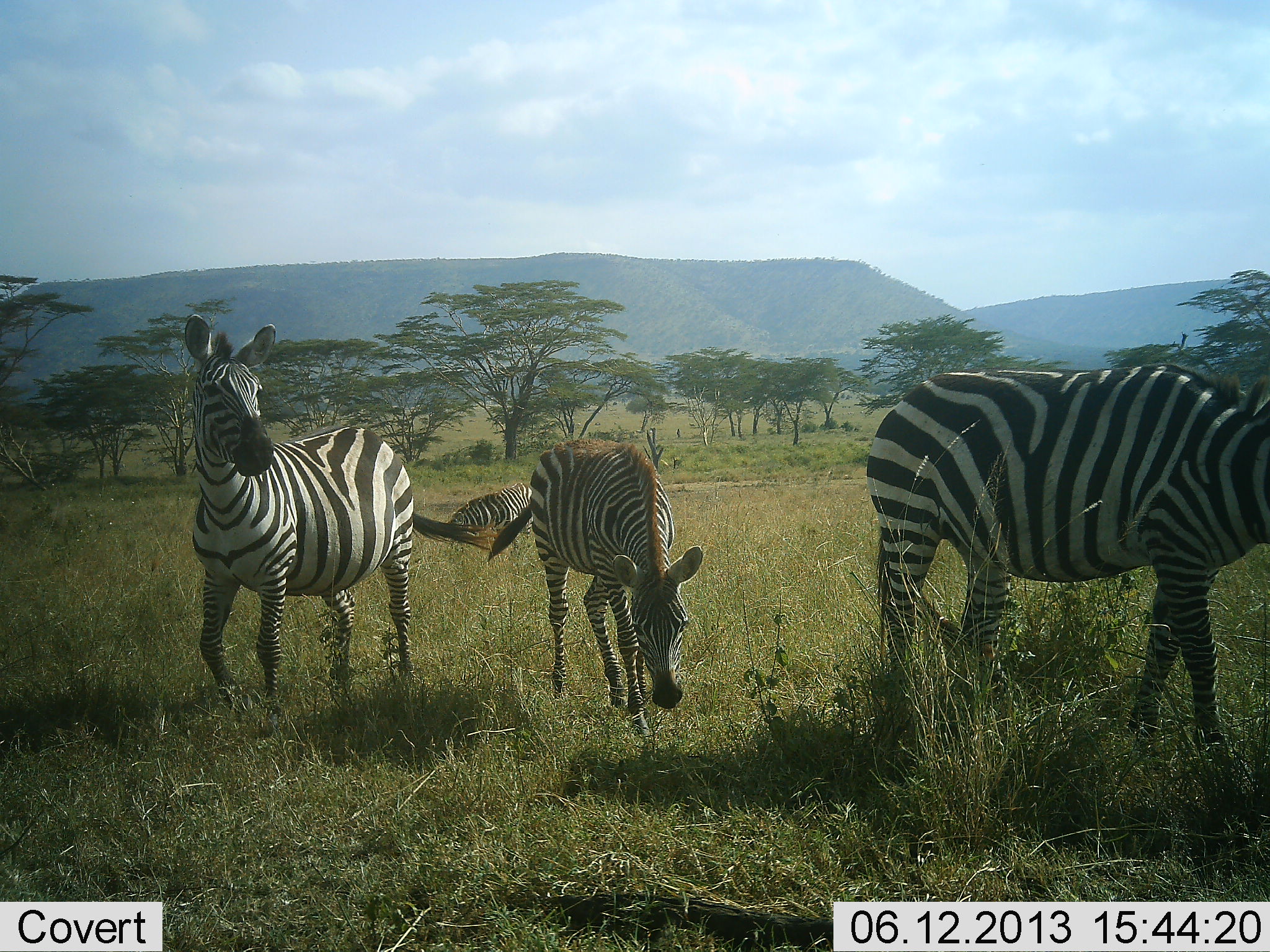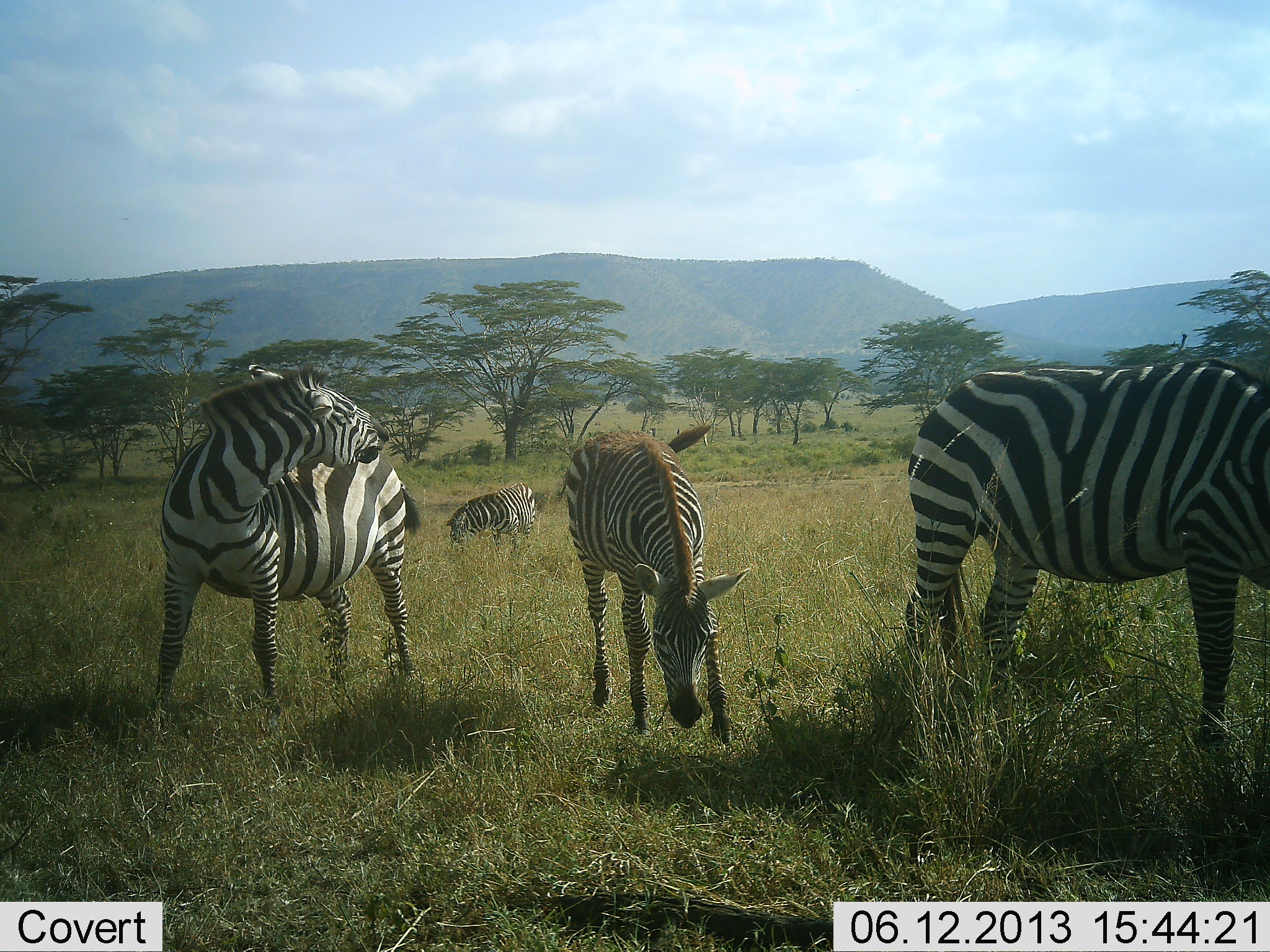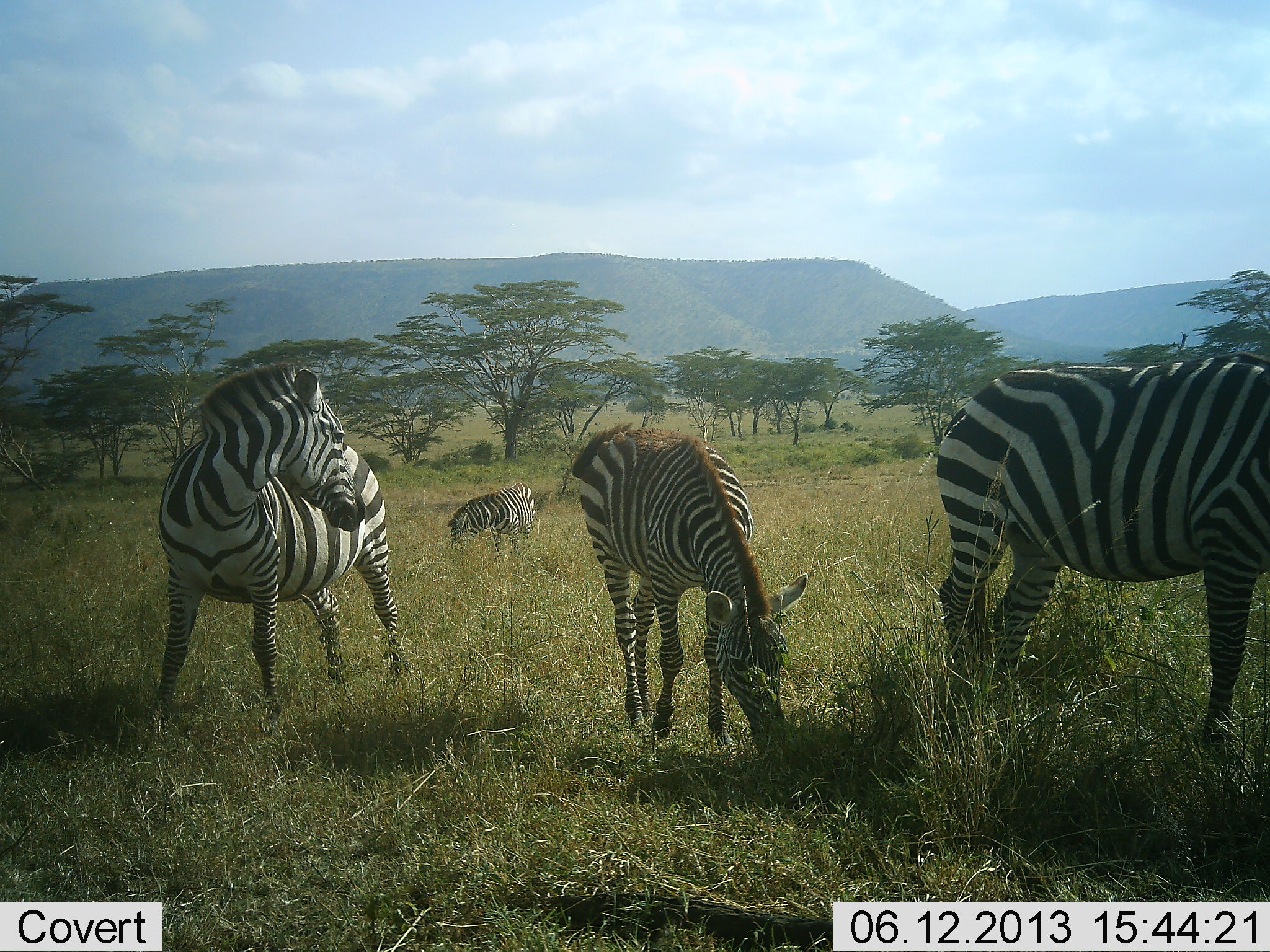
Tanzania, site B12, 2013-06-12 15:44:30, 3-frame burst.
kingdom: Animalia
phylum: Chordata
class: Mammalia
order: Perissodactyla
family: Equidae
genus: Equus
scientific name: Equus quagga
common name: plains zebra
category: zebra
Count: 4.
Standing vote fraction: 30%.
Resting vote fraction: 0%.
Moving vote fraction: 70%.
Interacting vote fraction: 30%.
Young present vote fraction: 20%.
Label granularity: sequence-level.